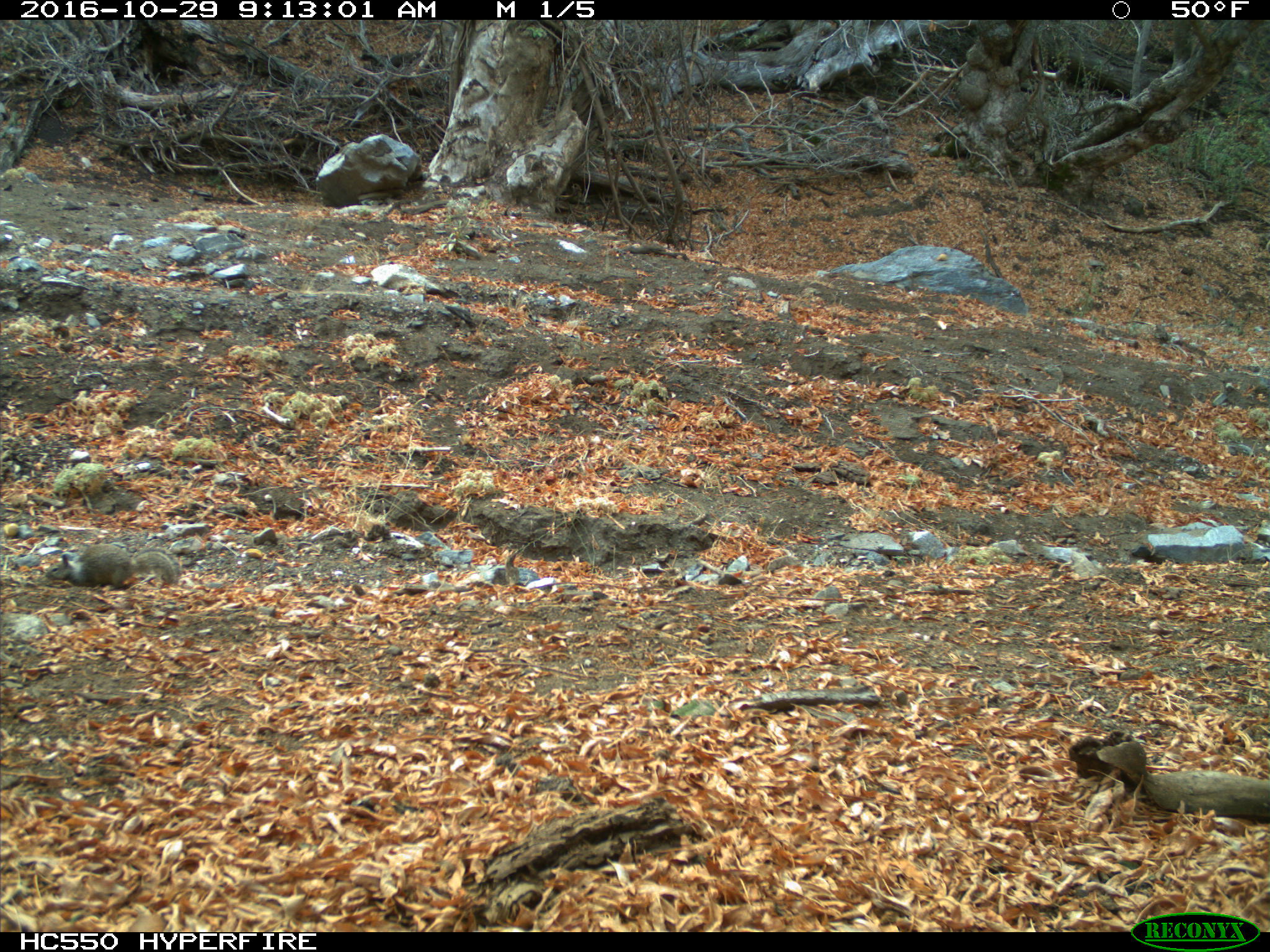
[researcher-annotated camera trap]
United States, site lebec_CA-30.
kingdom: Animalia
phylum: Chordata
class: Mammalia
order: Rodentia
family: Sciuridae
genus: Otospermophilus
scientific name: Otospermophilus beecheyi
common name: california ground squirrel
Otospermophilus beecheyi (california ground squirrel).